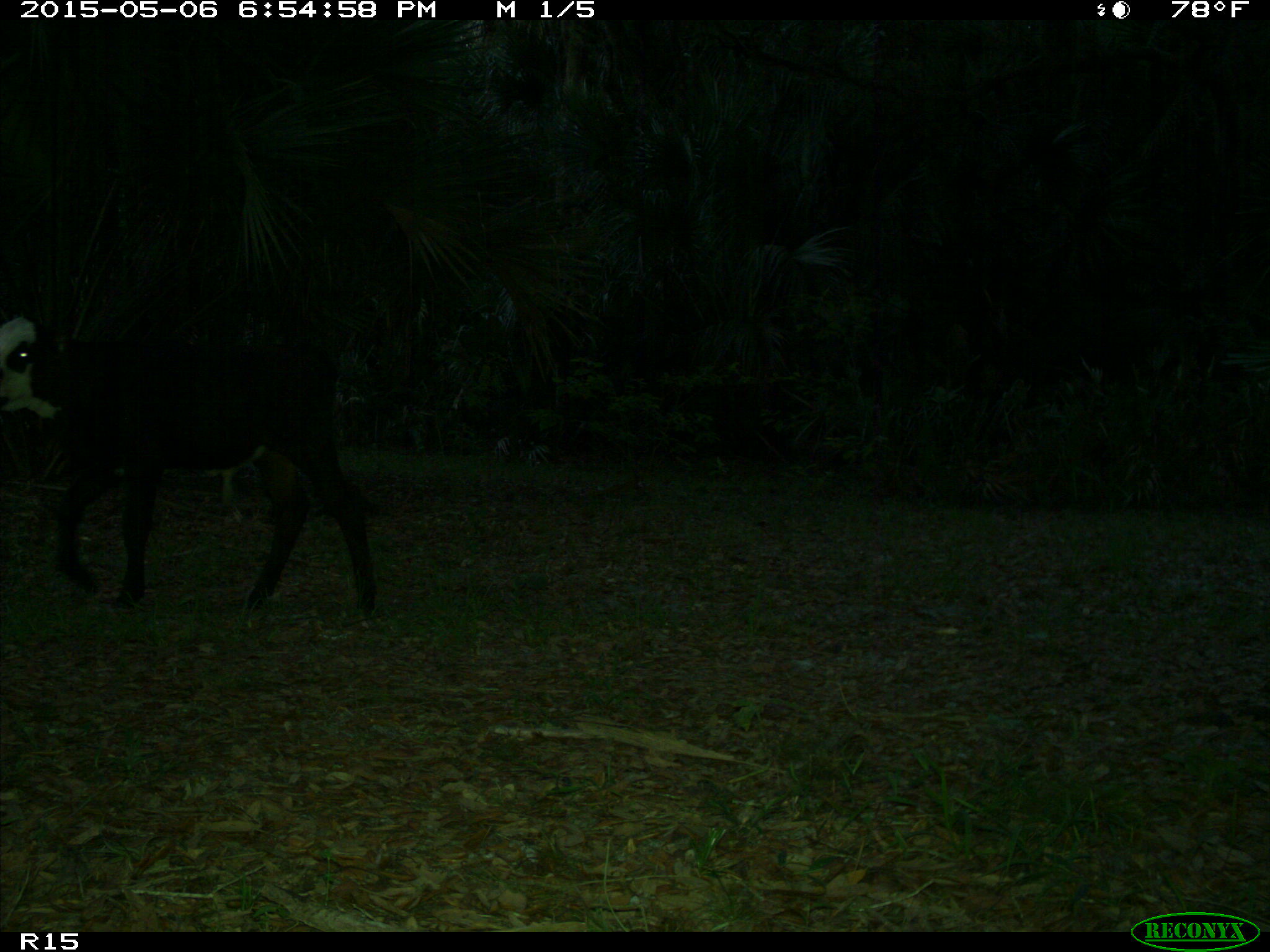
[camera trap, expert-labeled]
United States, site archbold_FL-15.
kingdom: Animalia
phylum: Chordata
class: Mammalia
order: Artiodactyla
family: Bovidae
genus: Bos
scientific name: Bos taurus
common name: domestic cow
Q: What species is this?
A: Bos taurus (domestic cow).